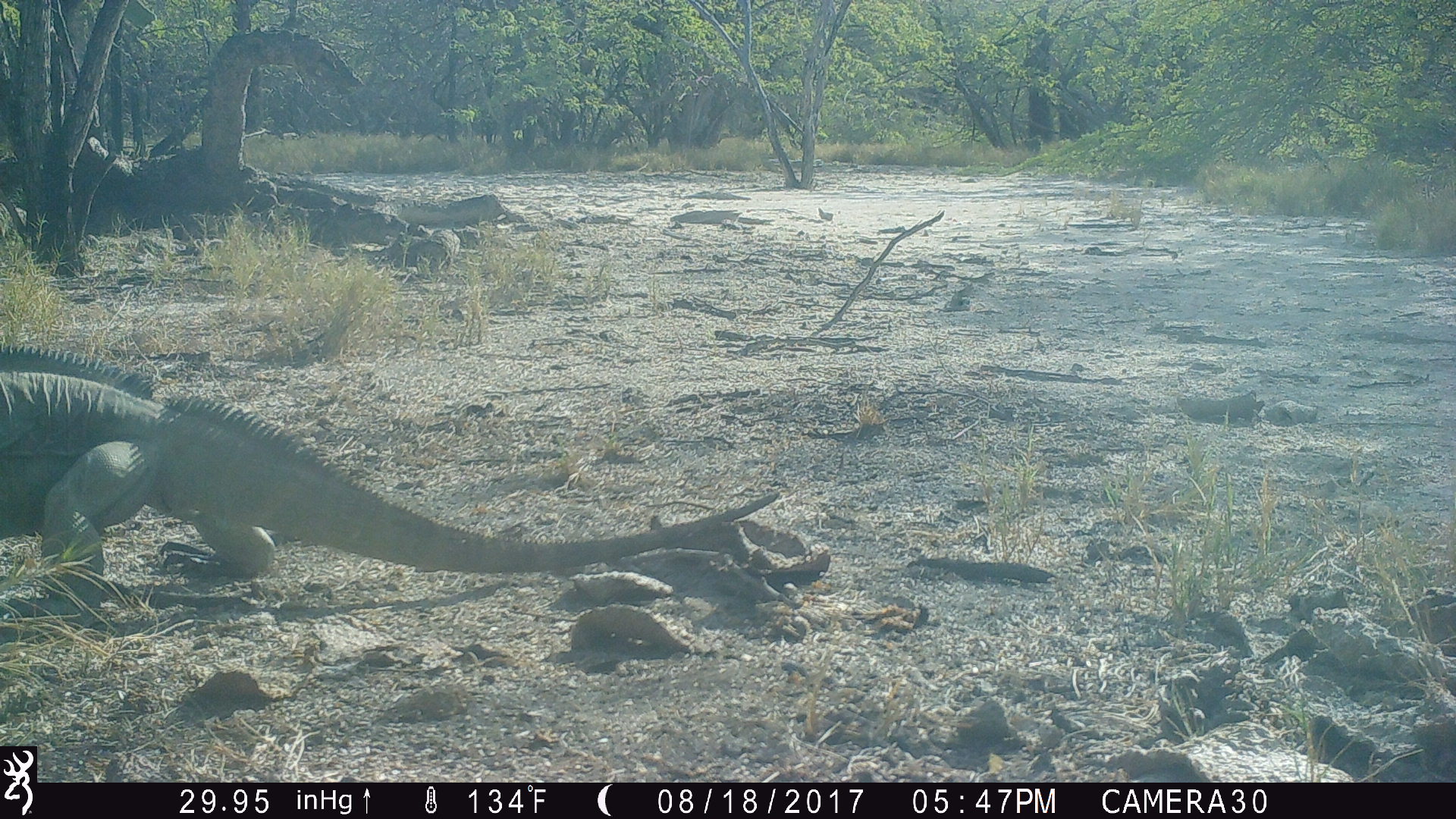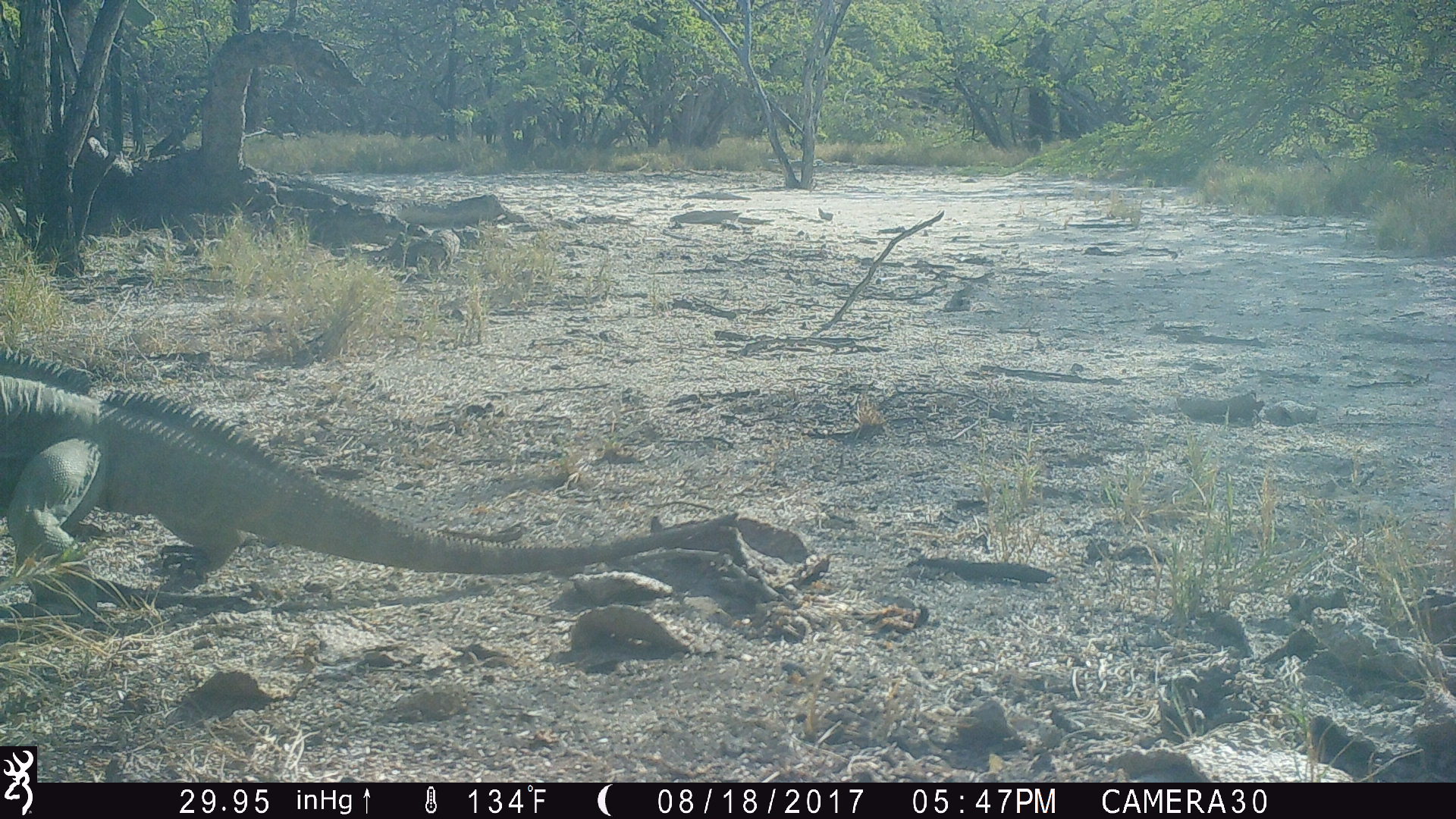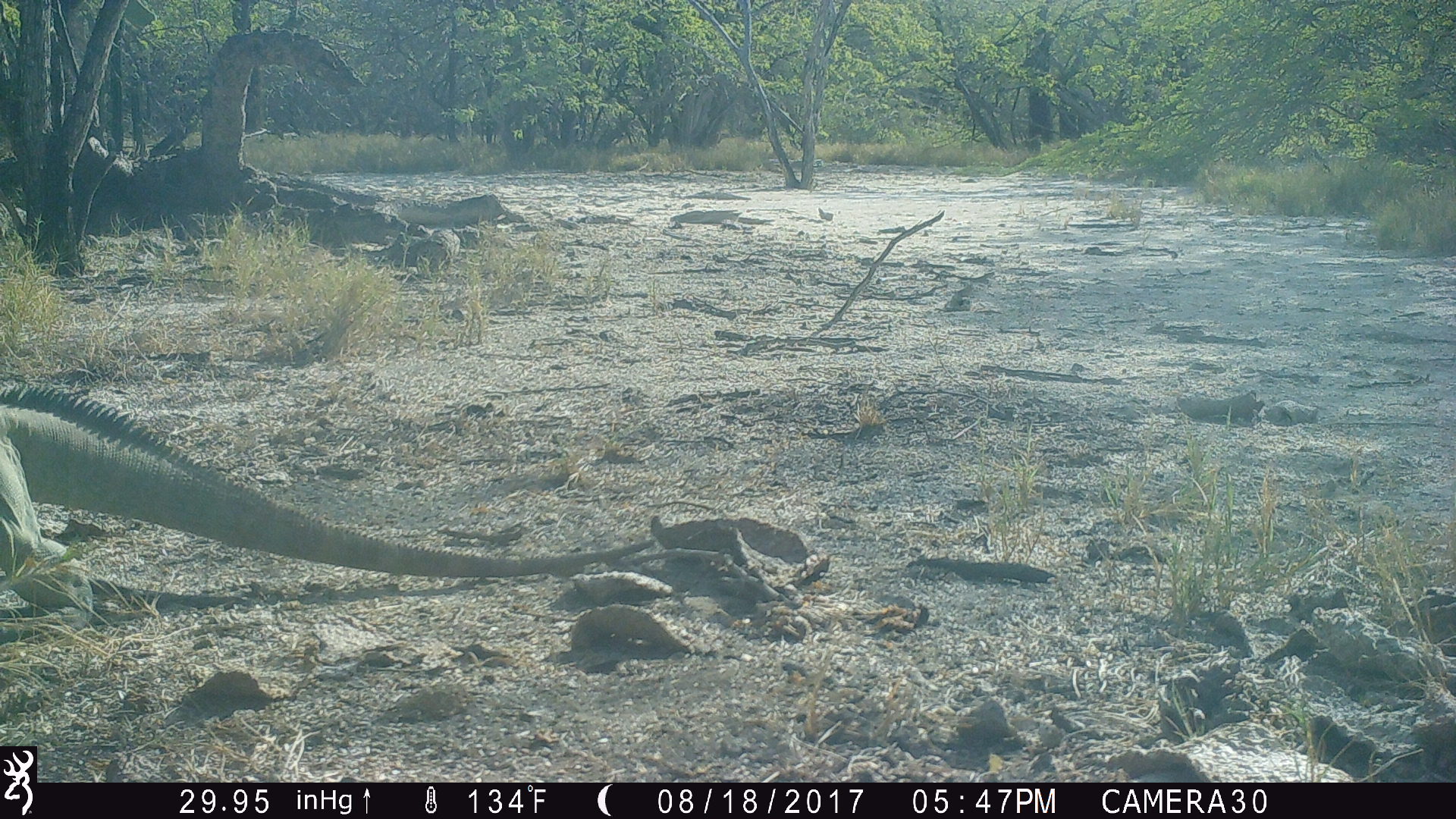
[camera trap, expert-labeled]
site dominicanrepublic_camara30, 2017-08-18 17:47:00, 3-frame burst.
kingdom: Animalia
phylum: Chordata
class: Reptilia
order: Squamata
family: Iguanidae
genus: Iguana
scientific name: Iguana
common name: typical iguanas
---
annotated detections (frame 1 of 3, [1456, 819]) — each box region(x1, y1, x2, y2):
iguana: region(0, 338, 818, 648)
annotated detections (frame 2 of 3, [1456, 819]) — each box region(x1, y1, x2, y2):
iguana: region(0, 351, 758, 607)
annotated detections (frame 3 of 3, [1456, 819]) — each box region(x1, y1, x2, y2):
iguana: region(0, 387, 662, 640)